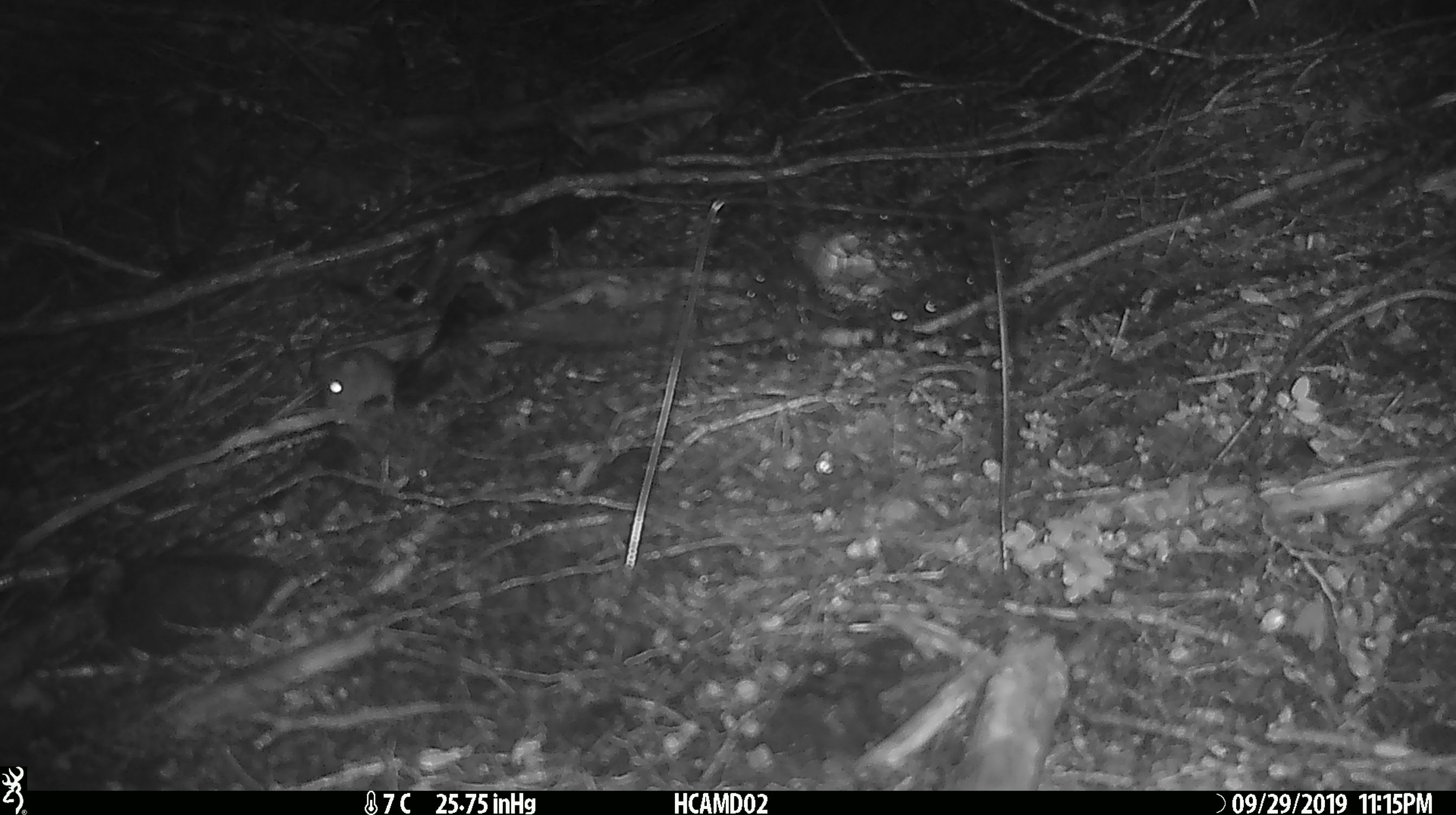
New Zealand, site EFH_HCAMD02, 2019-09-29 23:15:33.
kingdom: Animalia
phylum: Chordata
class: Mammalia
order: Rodentia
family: Muridae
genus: Mus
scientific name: Mus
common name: mouse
Mouse (Mus).